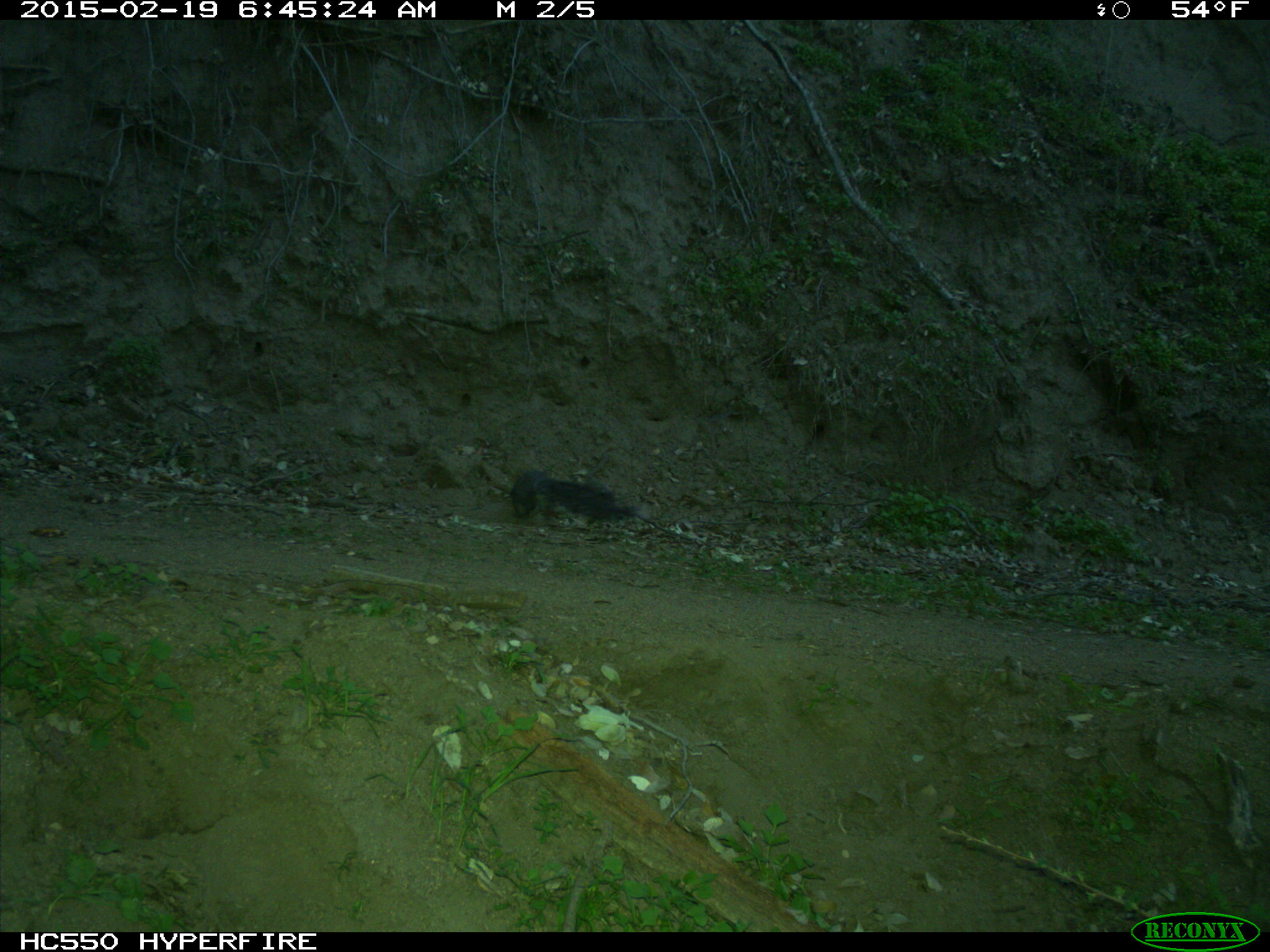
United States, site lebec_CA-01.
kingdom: Animalia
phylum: Chordata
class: Mammalia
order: Rodentia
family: Sciuridae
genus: Sciurus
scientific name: Sciurus carolinensis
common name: eastern gray squirrel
Sciurus carolinensis (eastern gray squirrel).